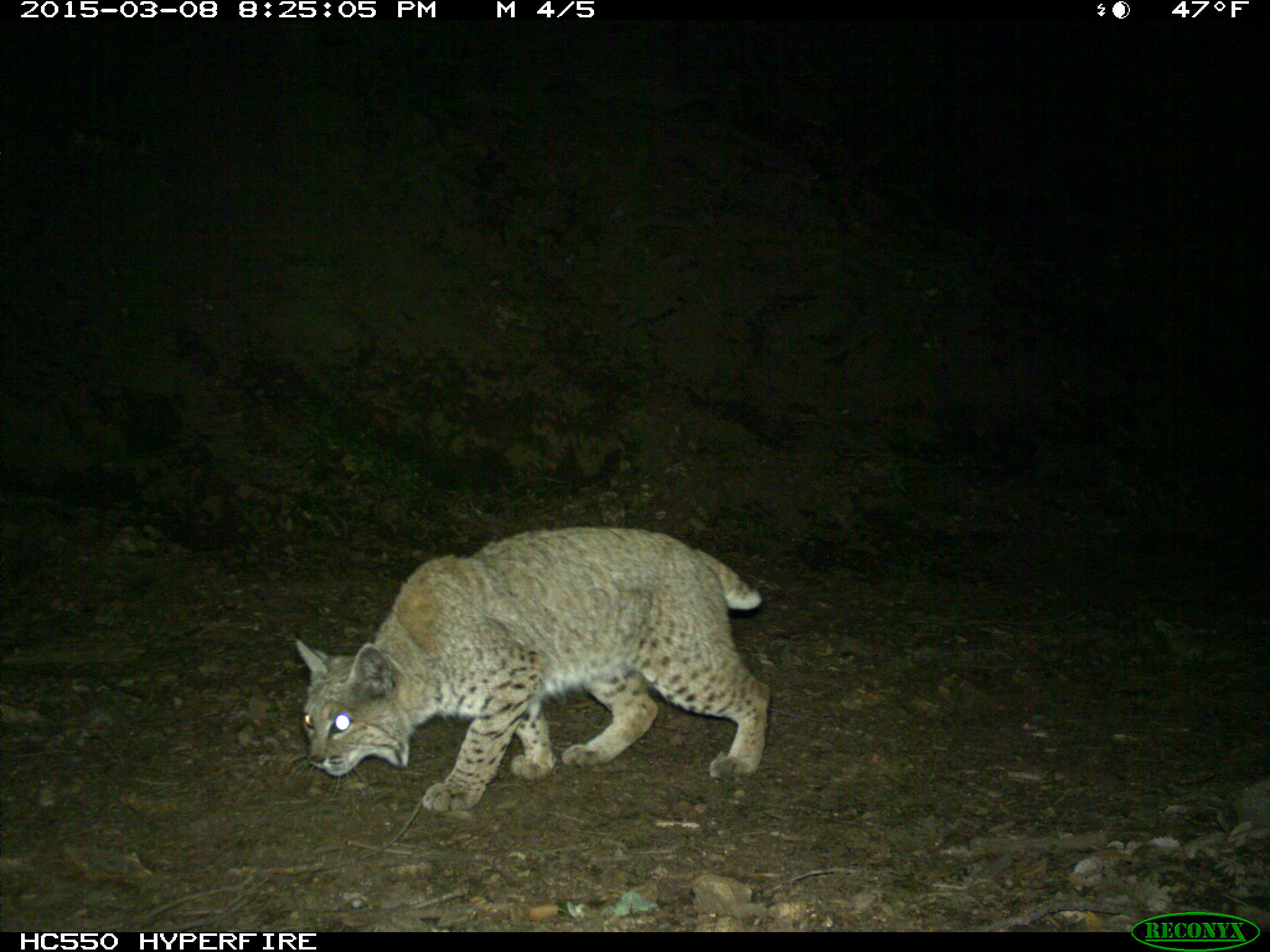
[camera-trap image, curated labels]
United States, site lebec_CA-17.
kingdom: Animalia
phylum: Chordata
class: Mammalia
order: Carnivora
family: Felidae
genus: Lynx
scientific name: Lynx rufus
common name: bobcat